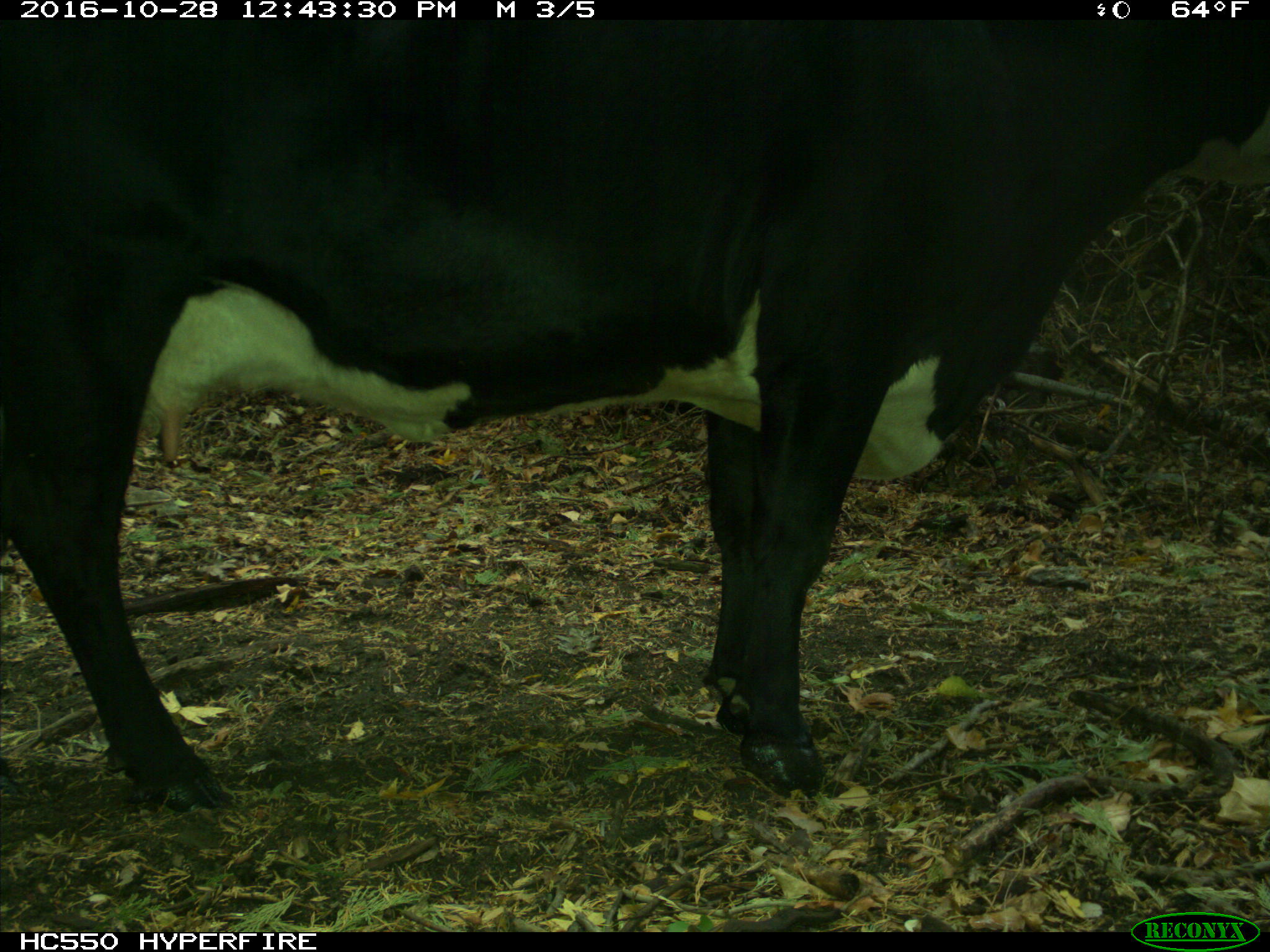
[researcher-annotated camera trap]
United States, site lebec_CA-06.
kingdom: Animalia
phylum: Chordata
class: Mammalia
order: Artiodactyla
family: Bovidae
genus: Bos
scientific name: Bos taurus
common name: domestic cow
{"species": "Bos taurus (domestic cow)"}